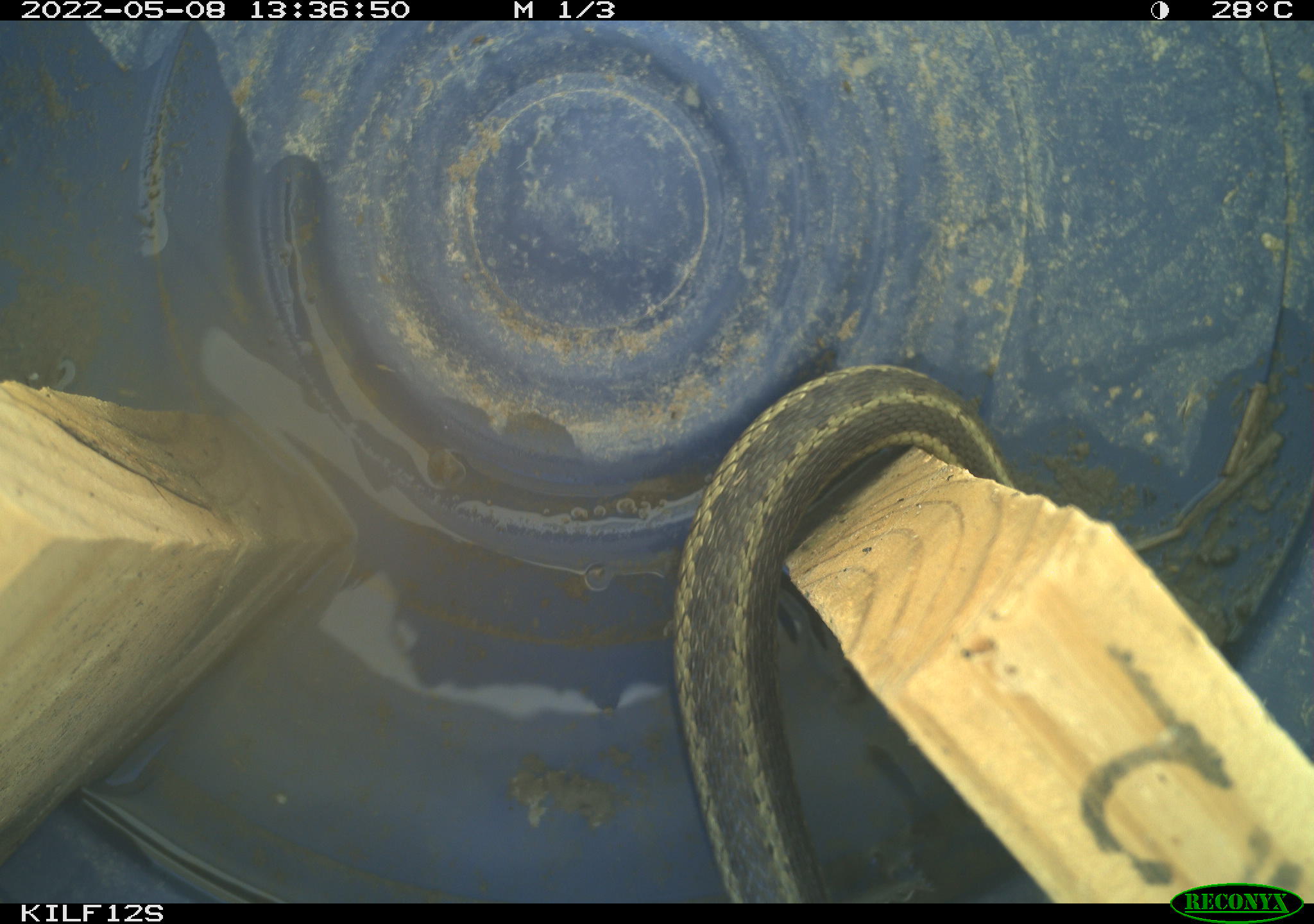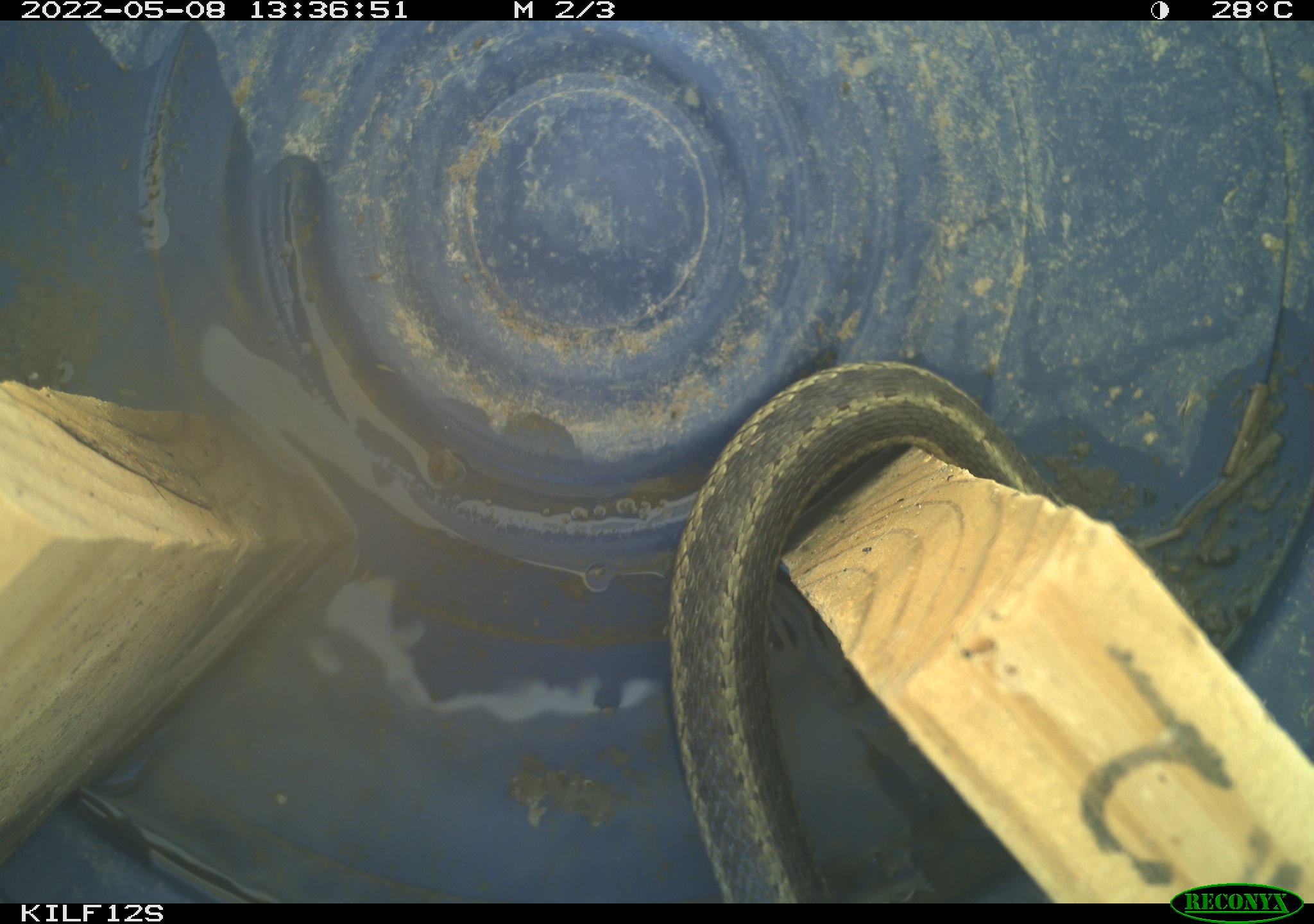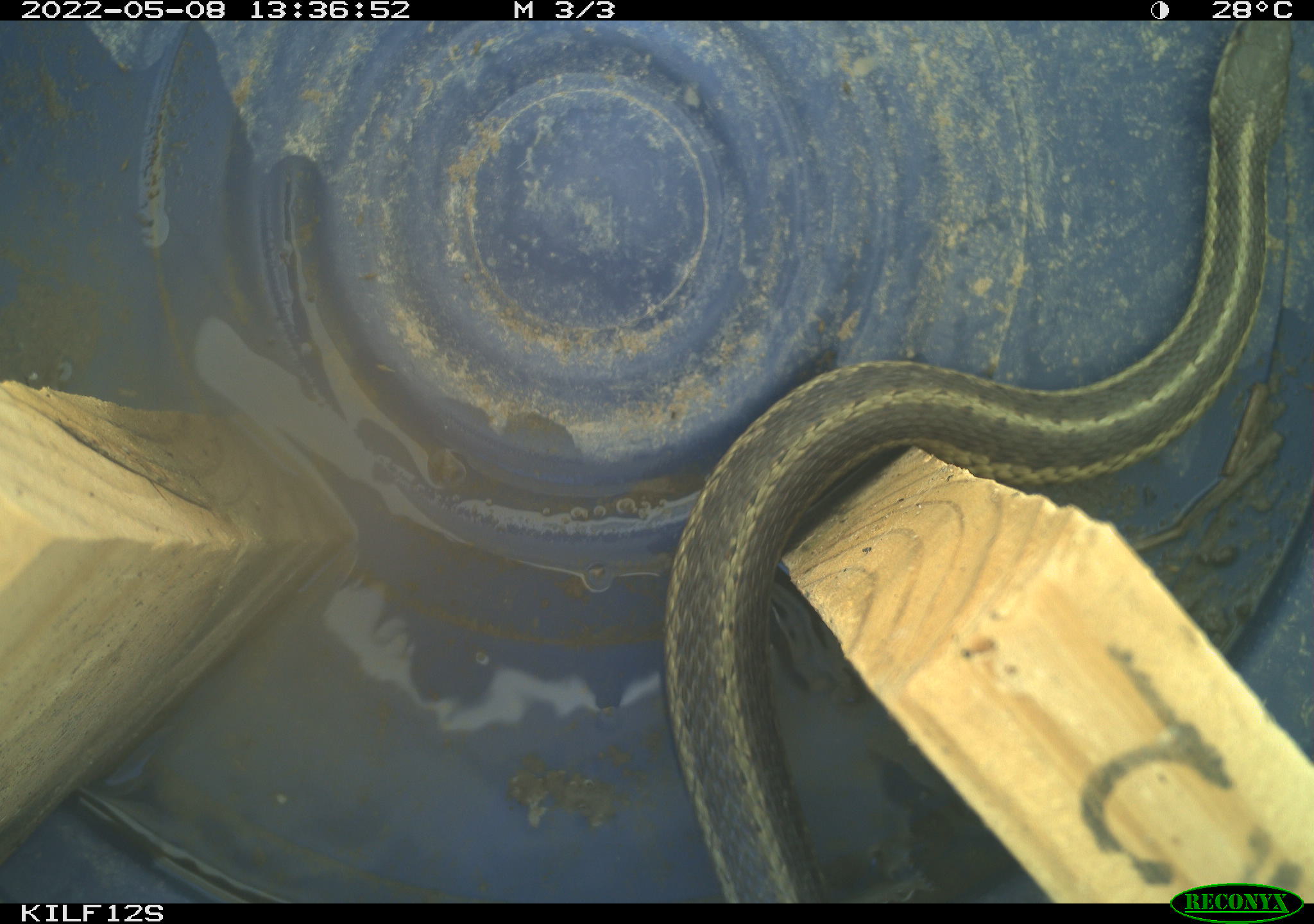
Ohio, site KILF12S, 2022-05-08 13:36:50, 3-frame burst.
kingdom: Animalia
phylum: Chordata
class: Reptilia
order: Squamata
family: Colubridae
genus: Thamnophis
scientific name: Thamnophis sirtalis sirtalis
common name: eastern gartersnake